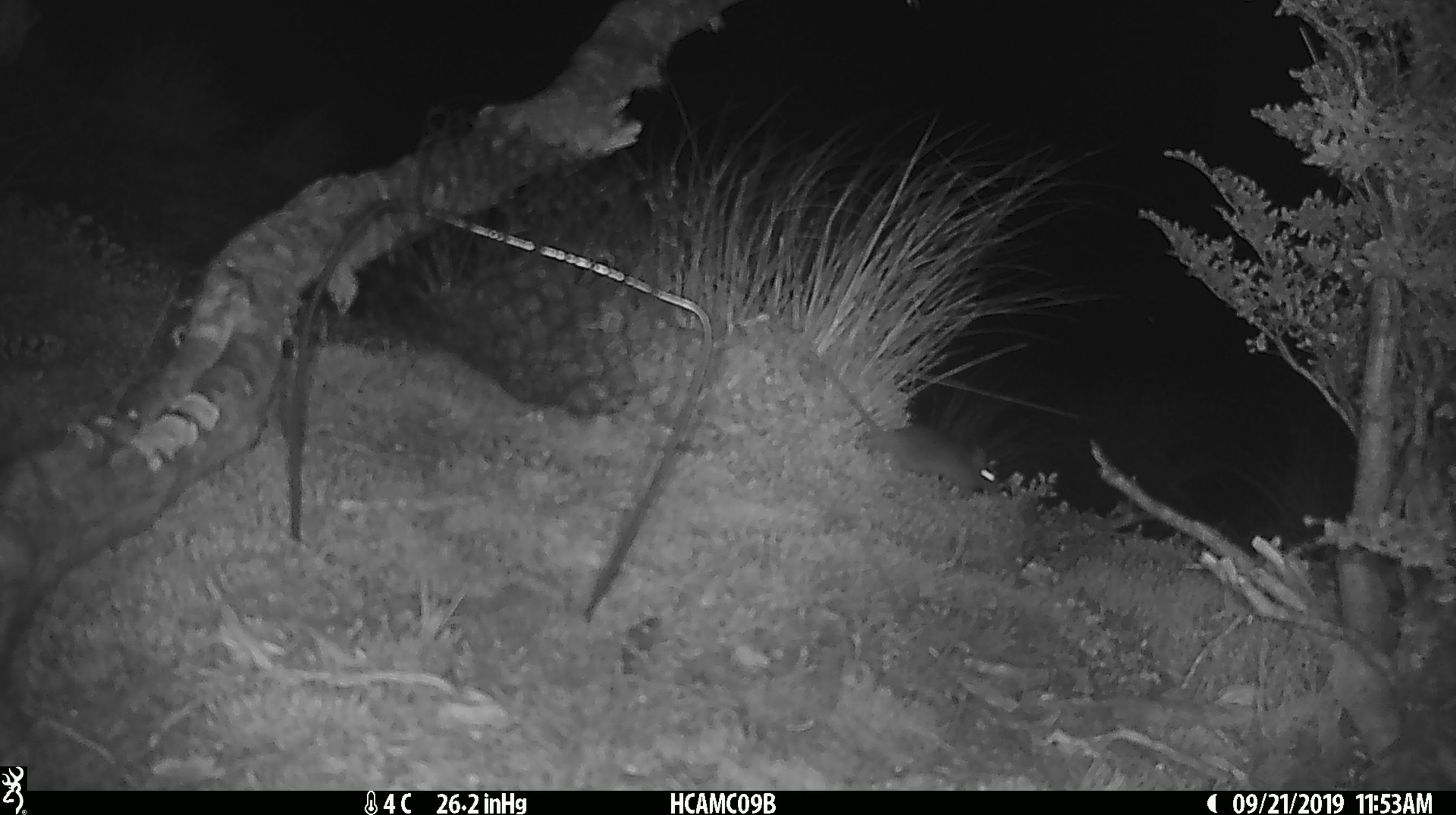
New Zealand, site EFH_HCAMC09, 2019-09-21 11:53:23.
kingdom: Animalia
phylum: Chordata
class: Mammalia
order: Rodentia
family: Muridae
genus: Mus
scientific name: Mus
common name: mouse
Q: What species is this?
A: Mouse (Mus).